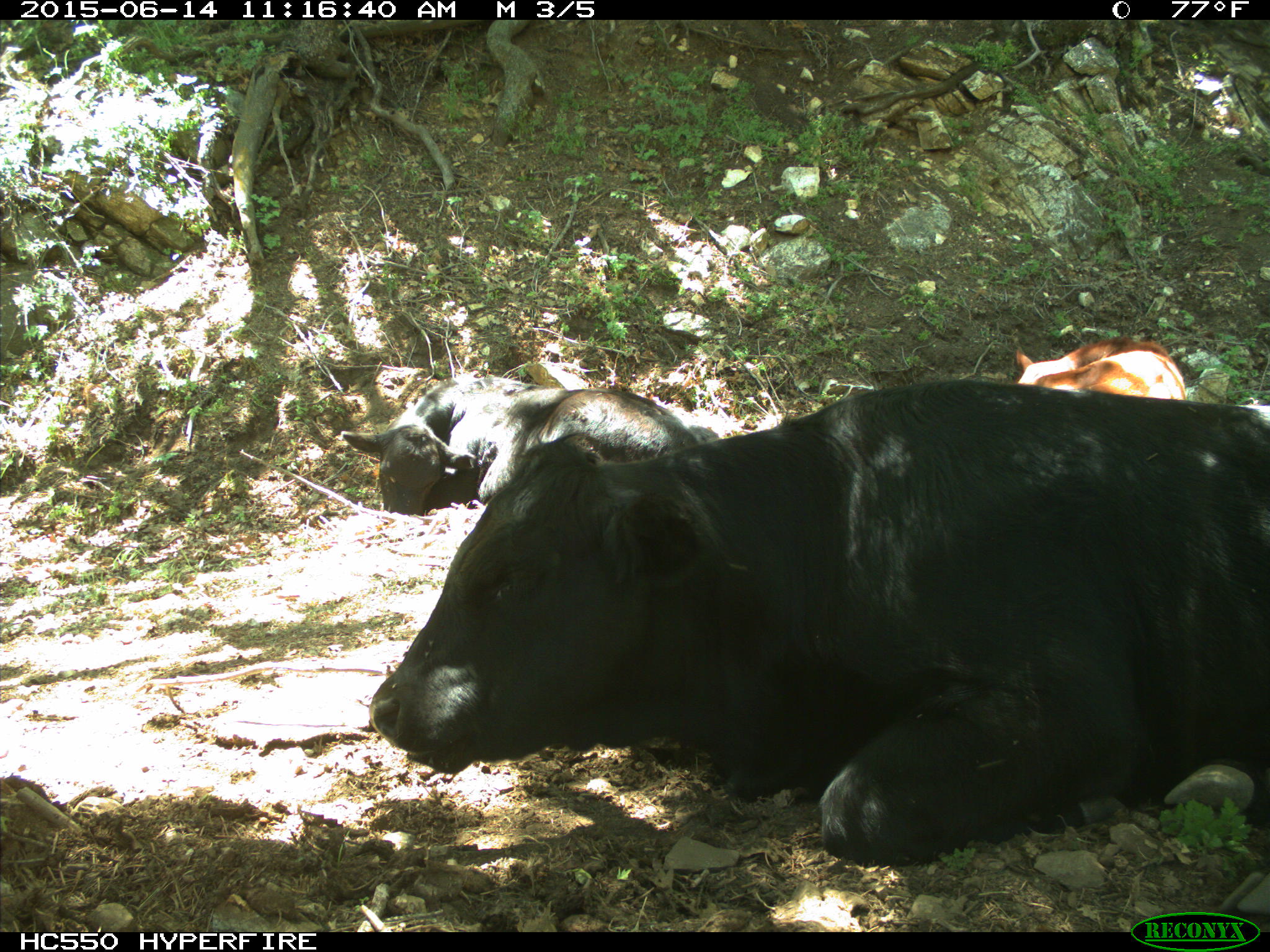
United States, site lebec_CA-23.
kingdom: Animalia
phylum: Chordata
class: Mammalia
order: Artiodactyla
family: Bovidae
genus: Bos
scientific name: Bos taurus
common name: domestic cow